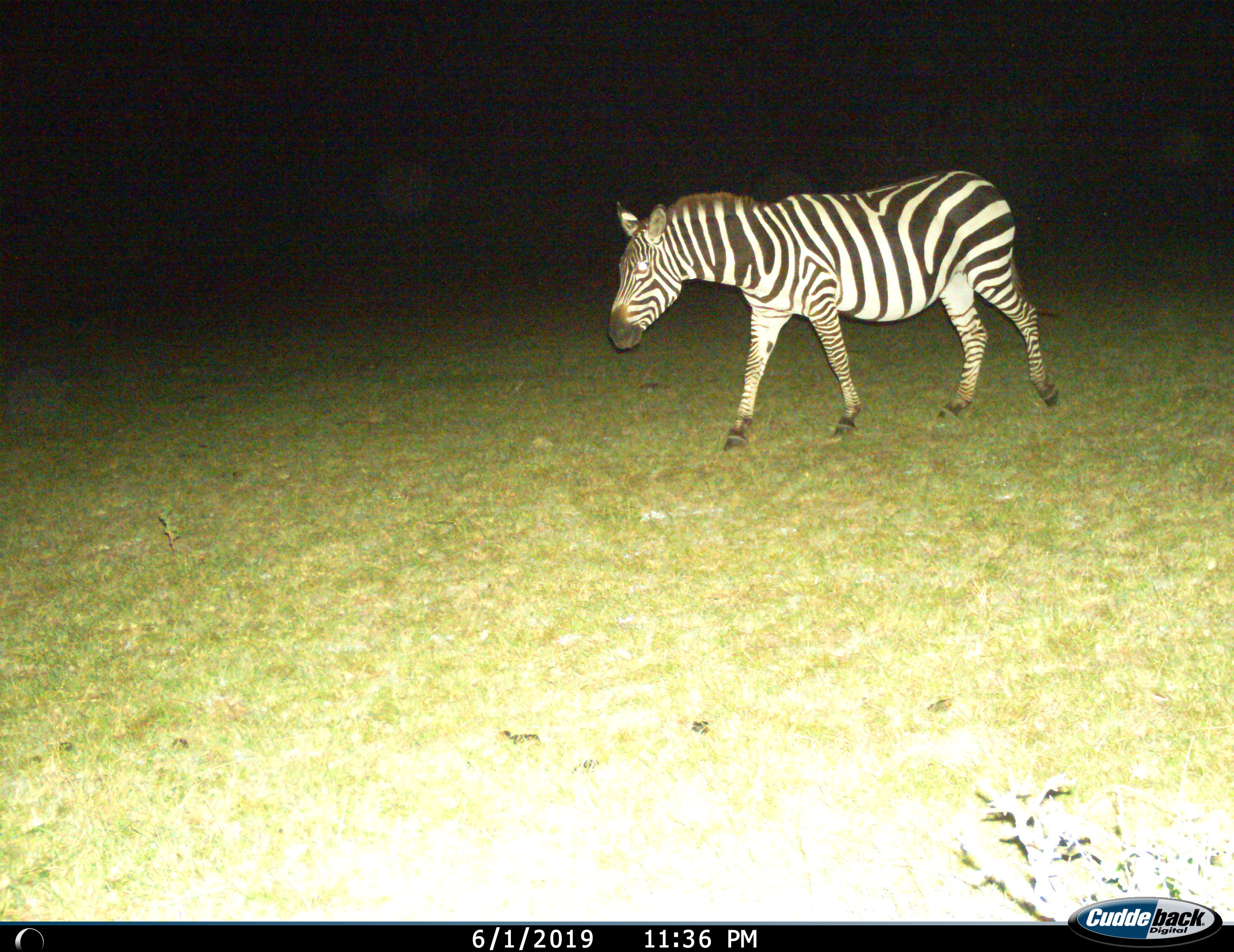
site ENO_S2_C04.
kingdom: Animalia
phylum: Chordata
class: Mammalia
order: Perissodactyla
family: Equidae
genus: Equus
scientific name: Equus quagga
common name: plains zebra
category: zebraplains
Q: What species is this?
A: Zebraplains (plains zebra) (Equus quagga).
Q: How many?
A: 1.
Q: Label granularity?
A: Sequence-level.